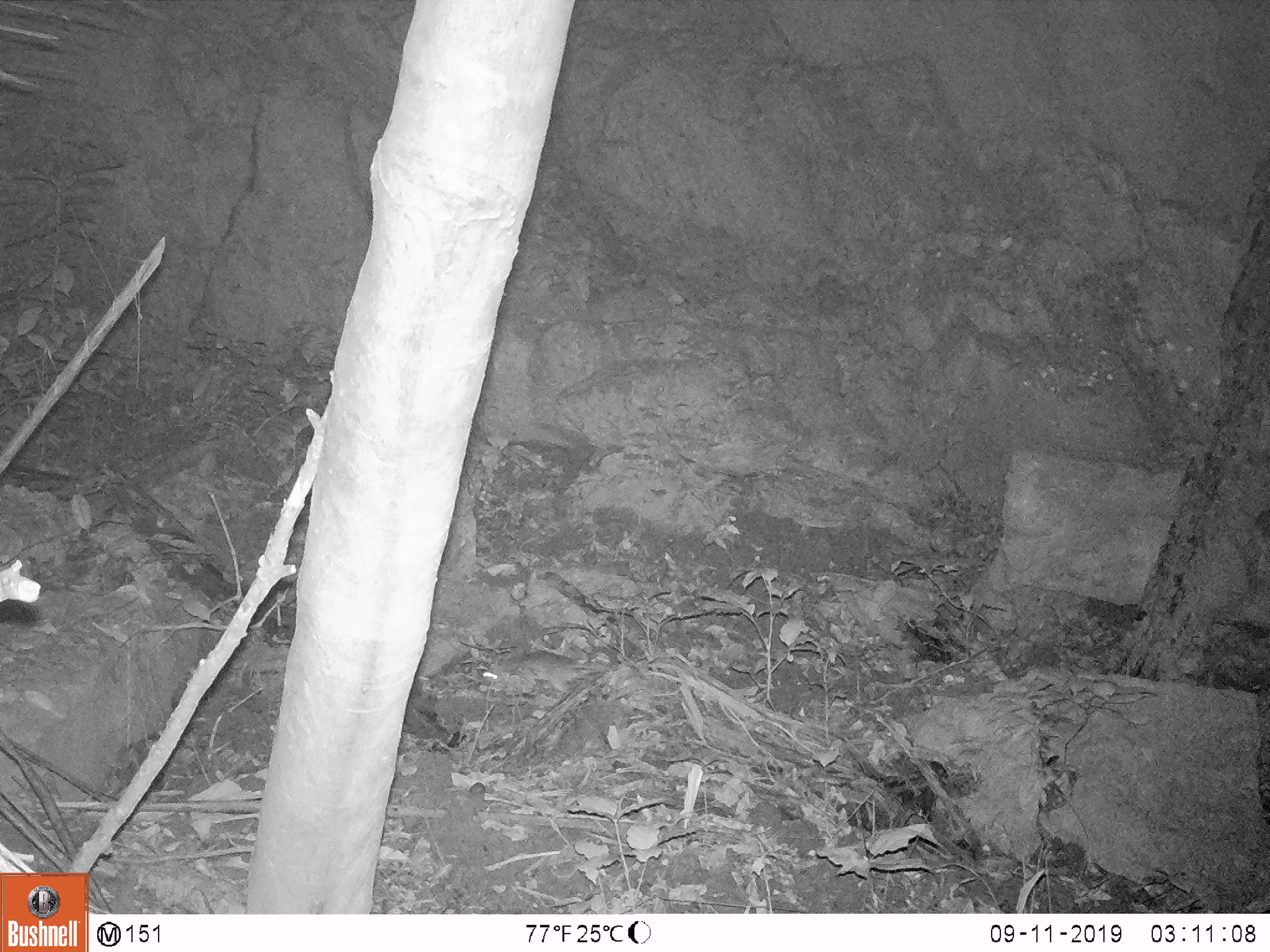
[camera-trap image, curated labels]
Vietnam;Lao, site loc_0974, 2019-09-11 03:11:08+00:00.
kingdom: Animalia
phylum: Chordata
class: Mammalia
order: Rodentia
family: Muridae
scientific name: Muridae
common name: old-world mice and rats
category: unidentified murid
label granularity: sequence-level